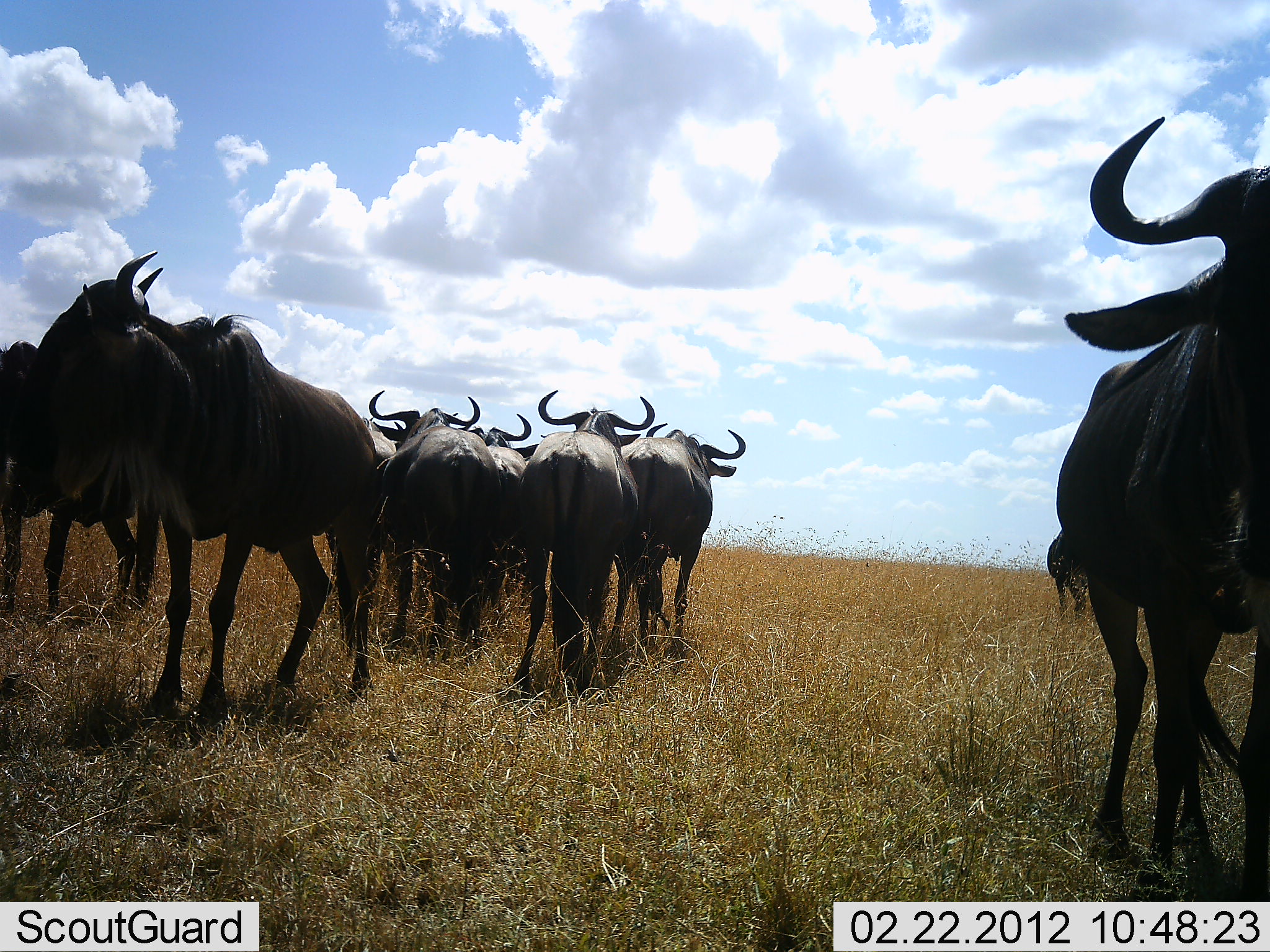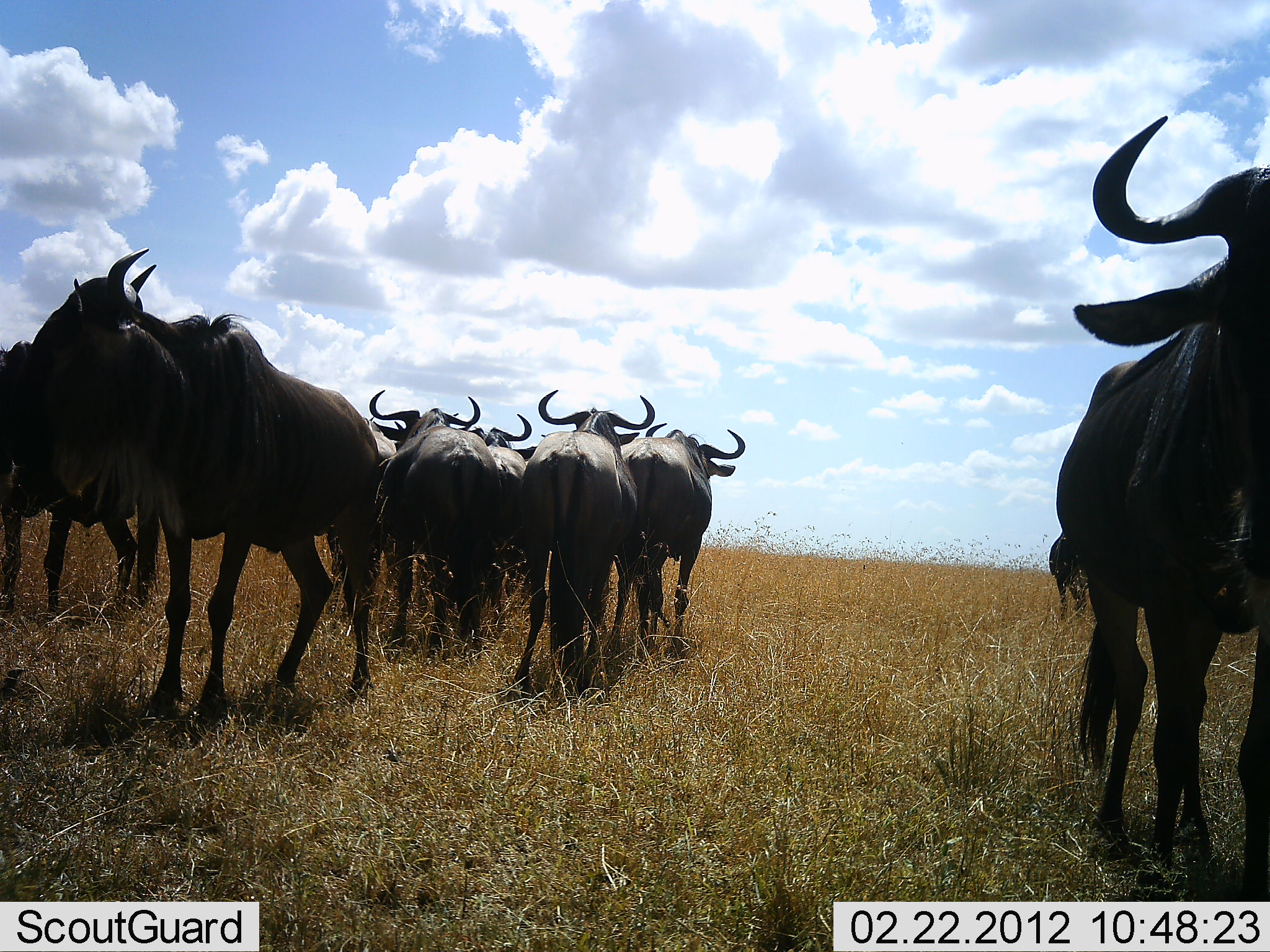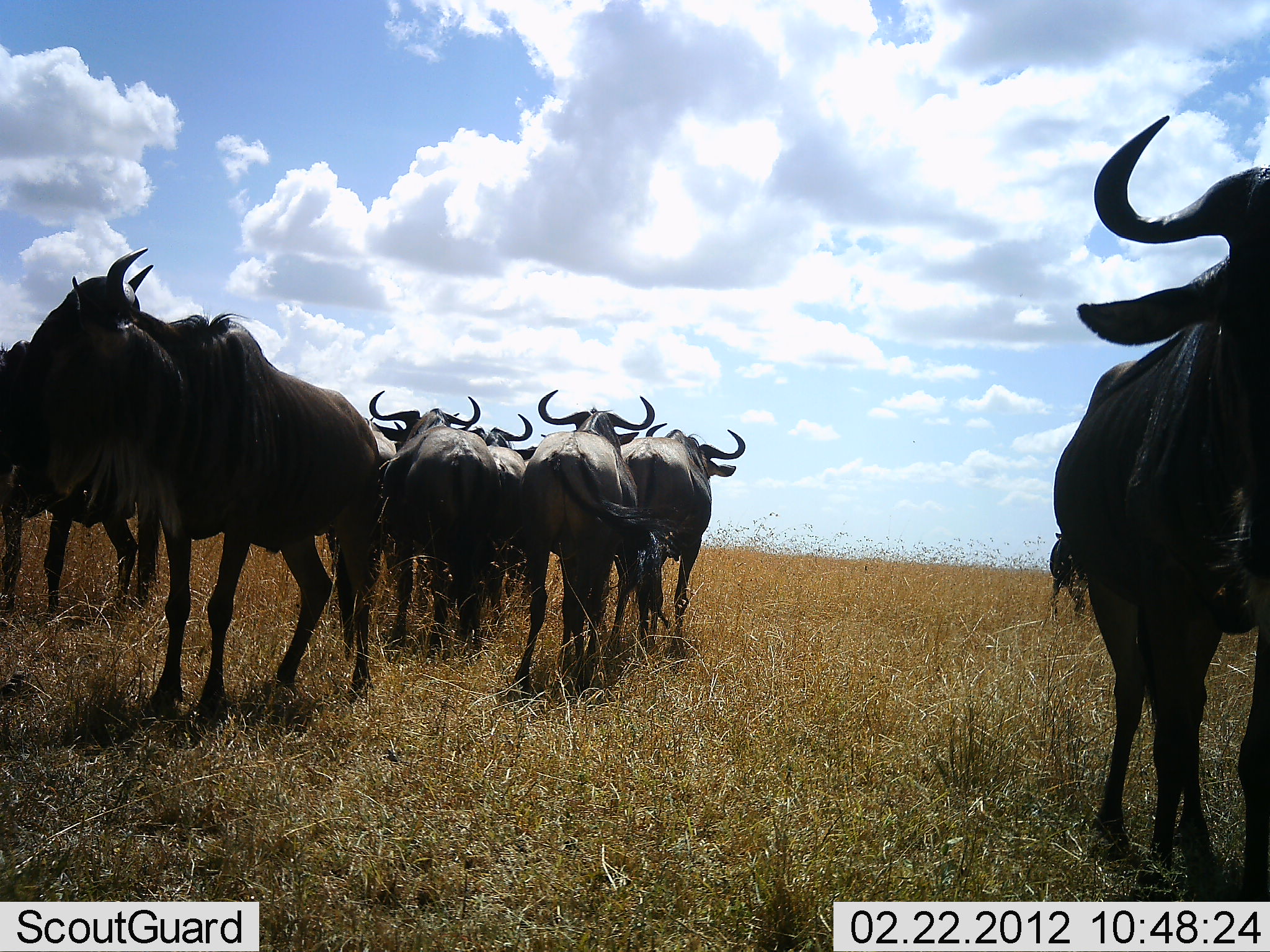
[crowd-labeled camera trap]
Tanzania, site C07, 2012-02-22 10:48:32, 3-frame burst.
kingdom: Animalia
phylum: Chordata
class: Mammalia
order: Artiodactyla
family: Bovidae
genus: Connochaetes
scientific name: Connochaetes taurinus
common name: blue wildebeest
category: wildebeest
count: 8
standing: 96%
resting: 4%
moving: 8%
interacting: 0%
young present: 0%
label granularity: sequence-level